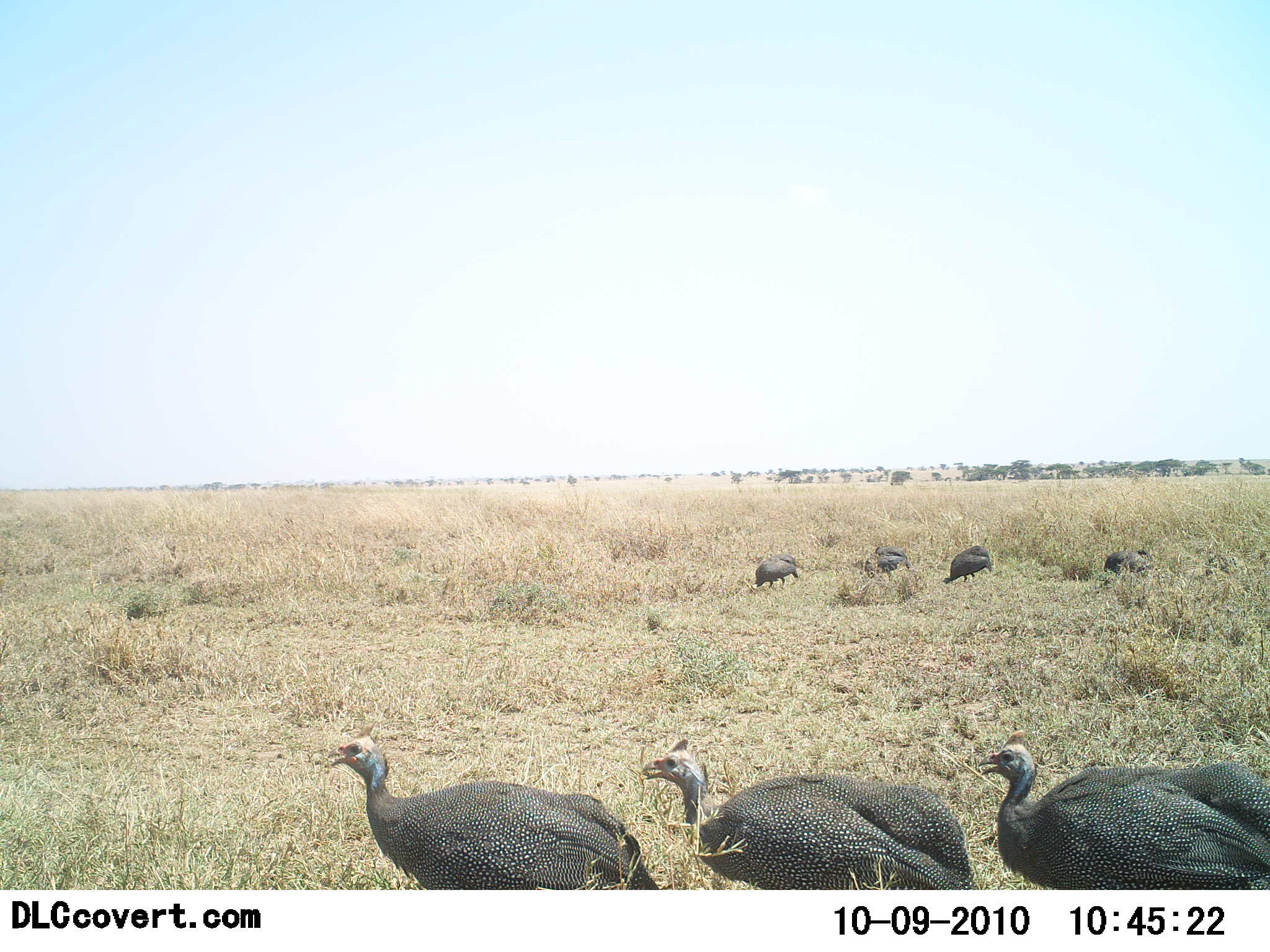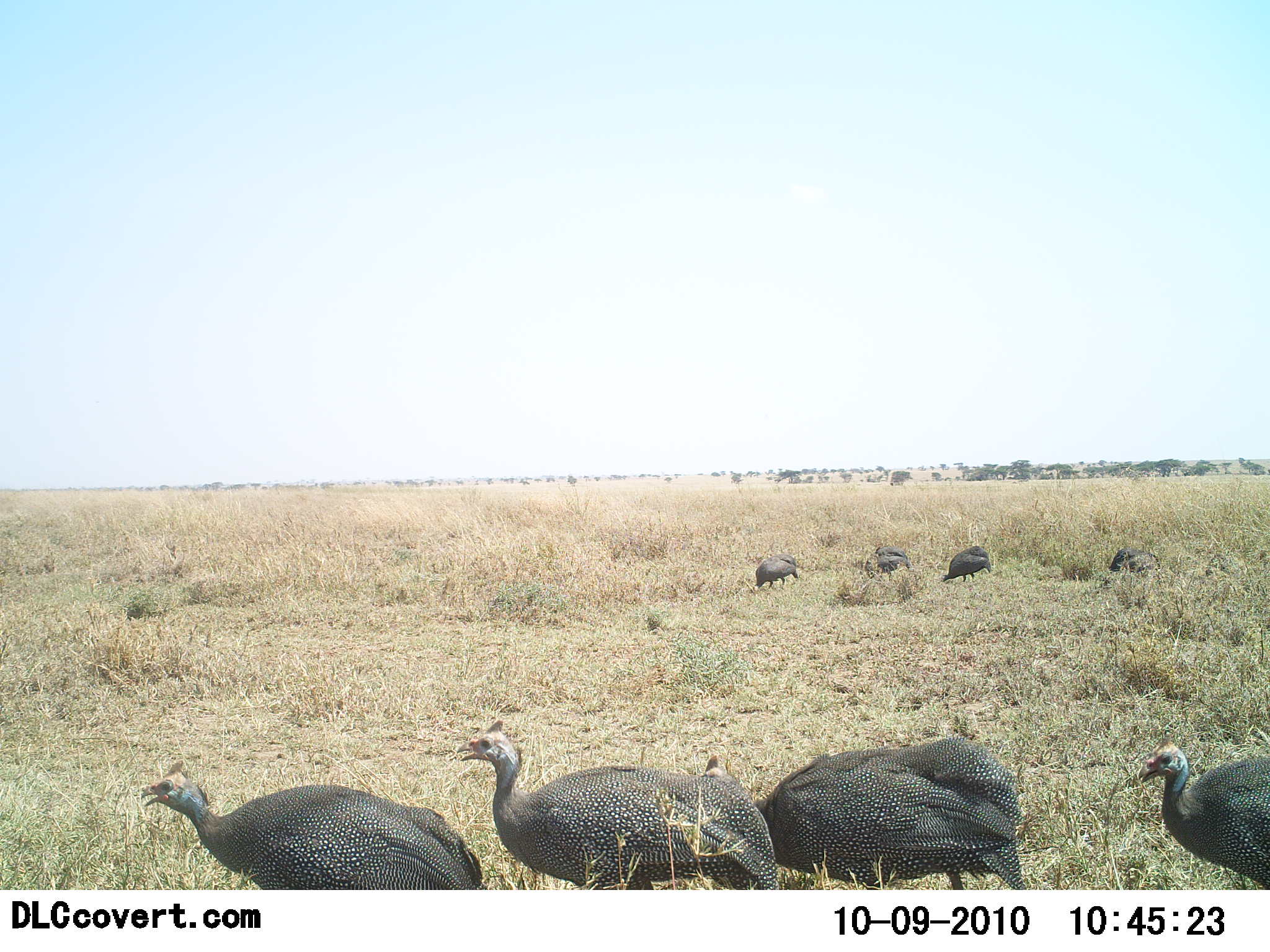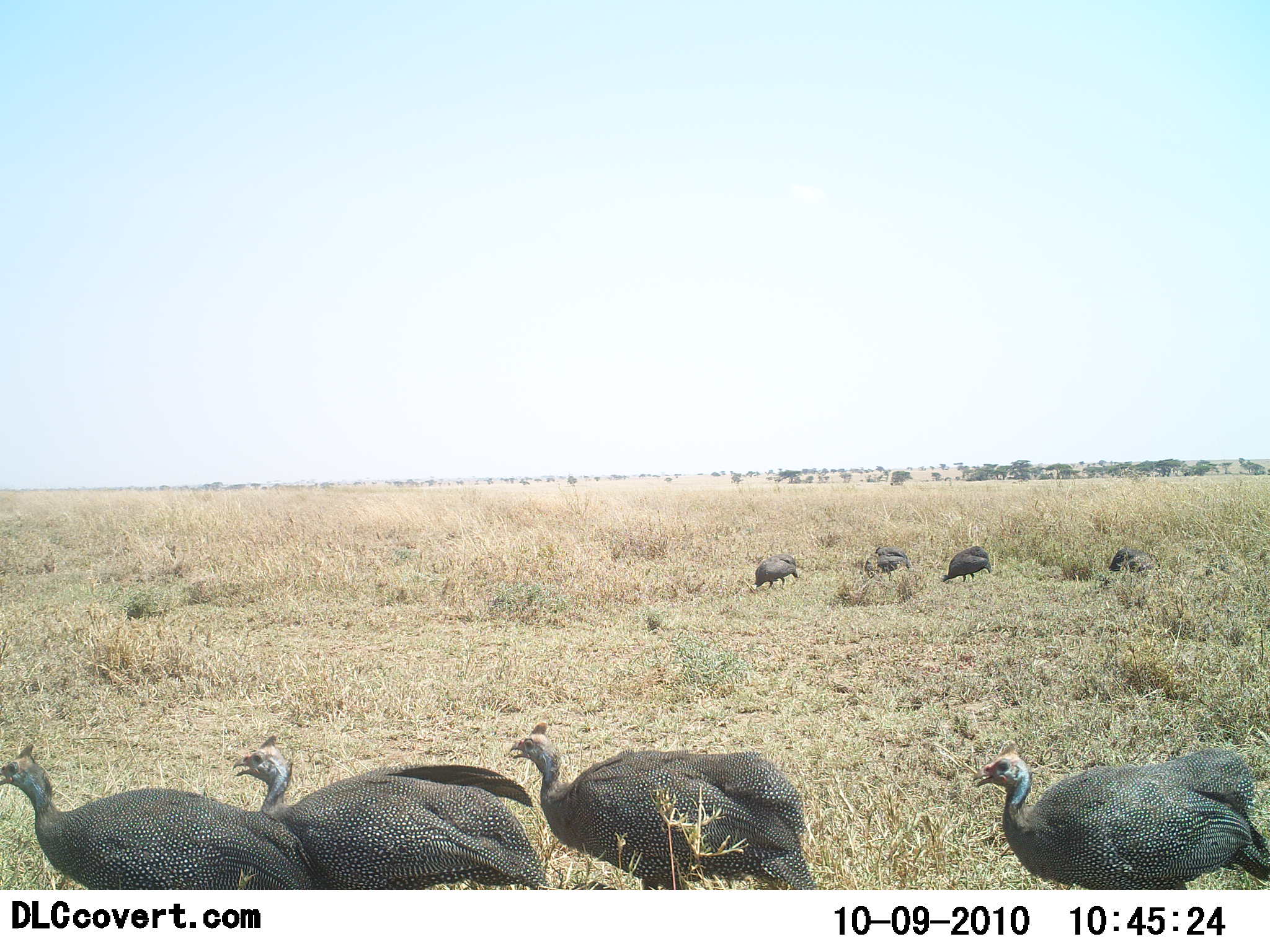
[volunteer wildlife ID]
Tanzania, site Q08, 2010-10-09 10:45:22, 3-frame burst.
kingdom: Animalia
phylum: Chordata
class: Aves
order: Galliformes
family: Numididae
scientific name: Numididae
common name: guinea fowl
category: guineafowl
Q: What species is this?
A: Guineafowl (guinea fowl) (Numididae).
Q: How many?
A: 8.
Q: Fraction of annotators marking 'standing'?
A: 20%.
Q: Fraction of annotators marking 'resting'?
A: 0%.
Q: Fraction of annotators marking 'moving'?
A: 100%.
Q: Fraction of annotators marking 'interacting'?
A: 0%.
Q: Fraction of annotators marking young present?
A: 0%.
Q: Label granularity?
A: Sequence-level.